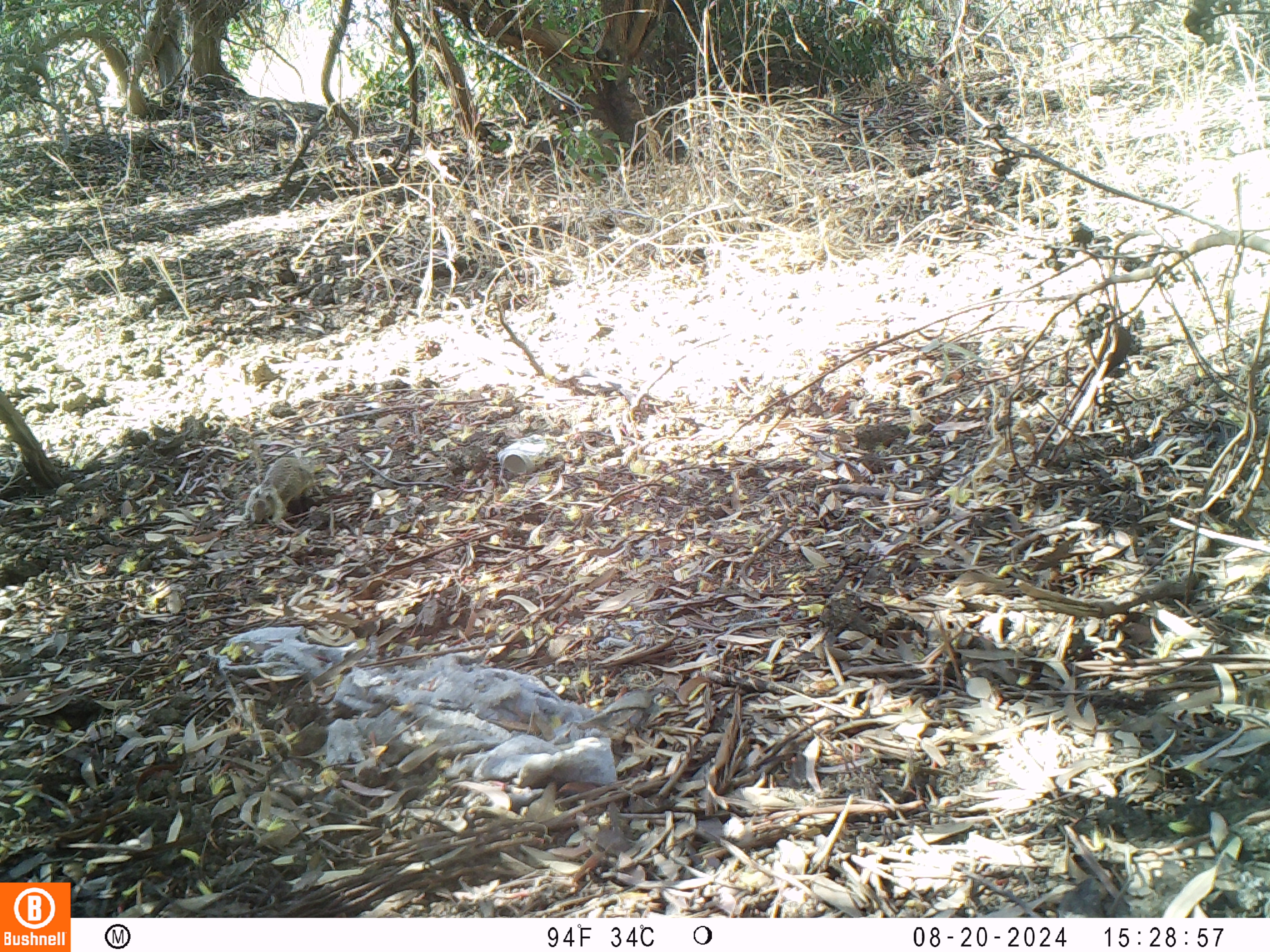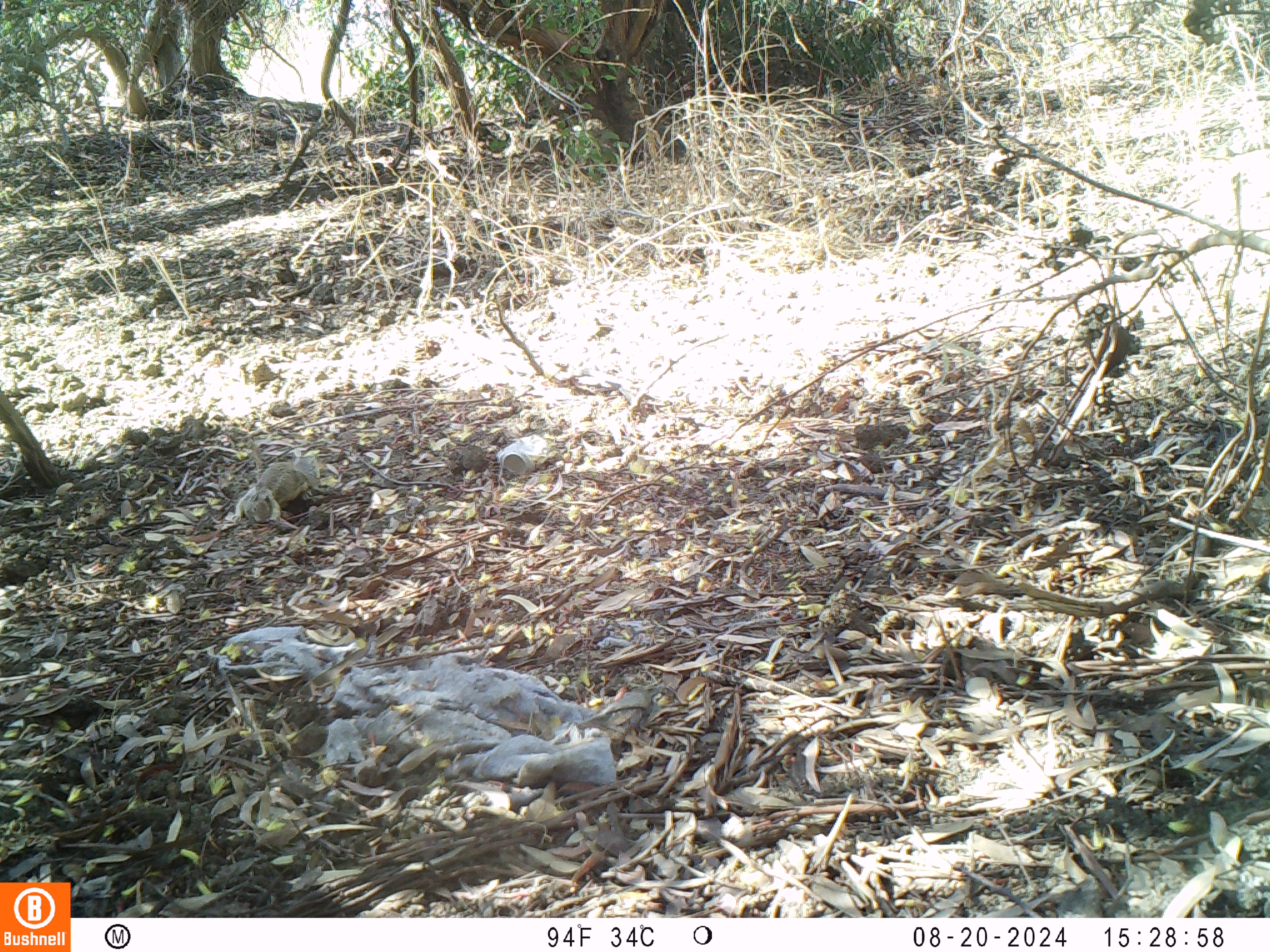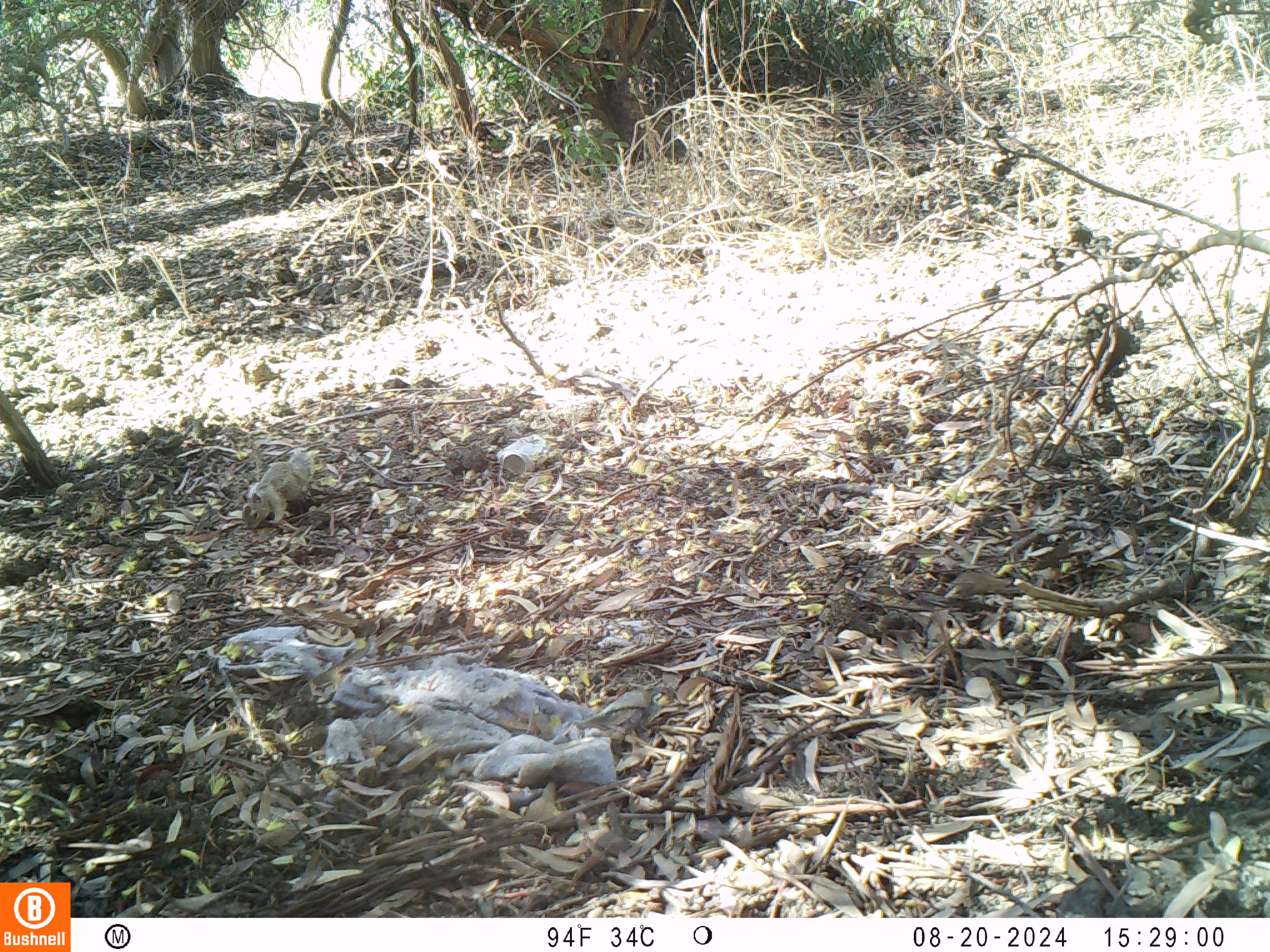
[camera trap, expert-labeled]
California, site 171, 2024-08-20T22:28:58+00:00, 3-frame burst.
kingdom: Animalia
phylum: Chordata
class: Mammalia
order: Rodentia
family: Sciuridae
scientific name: Sciuridae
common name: squirrel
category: unknown squirrel